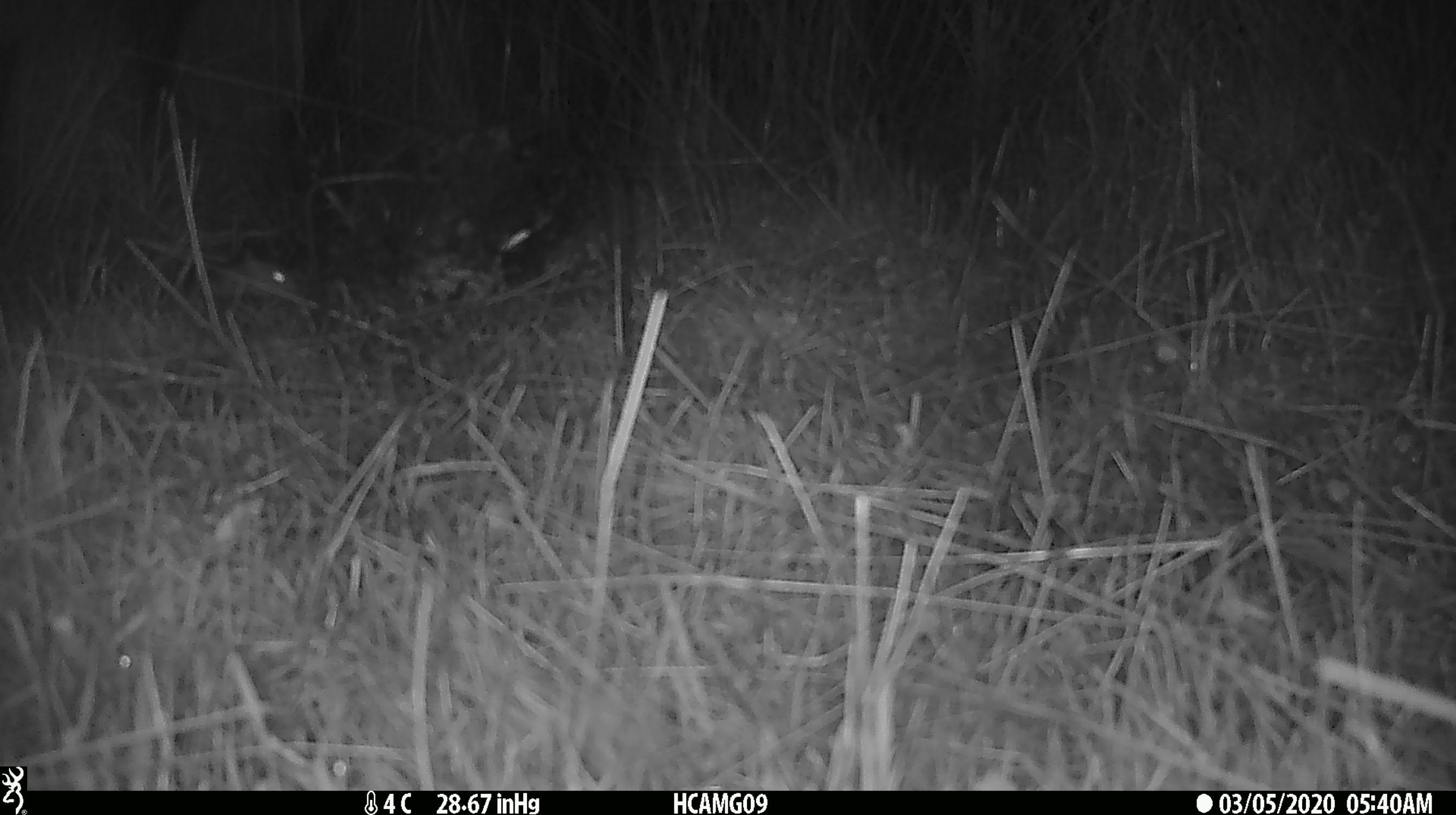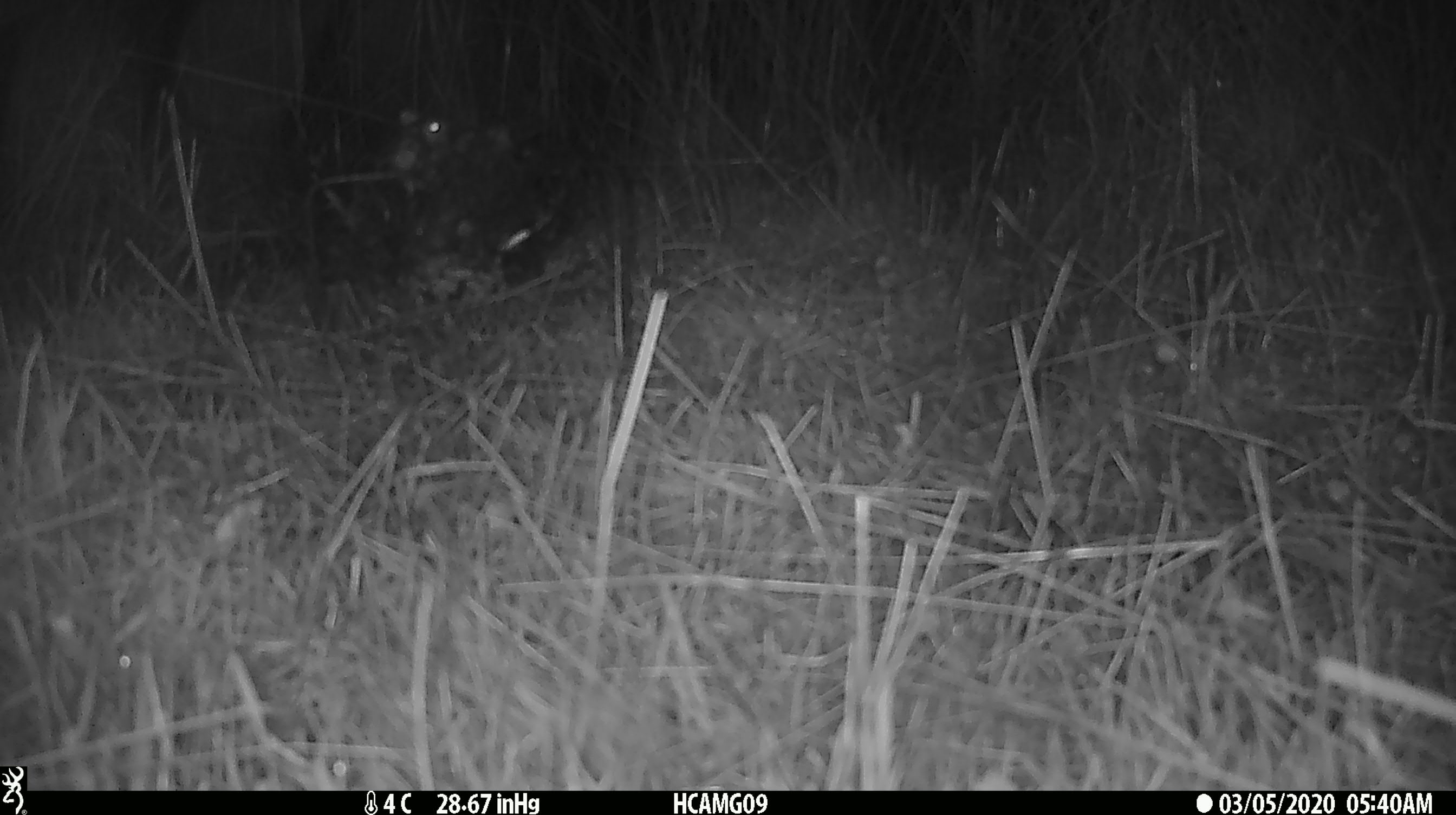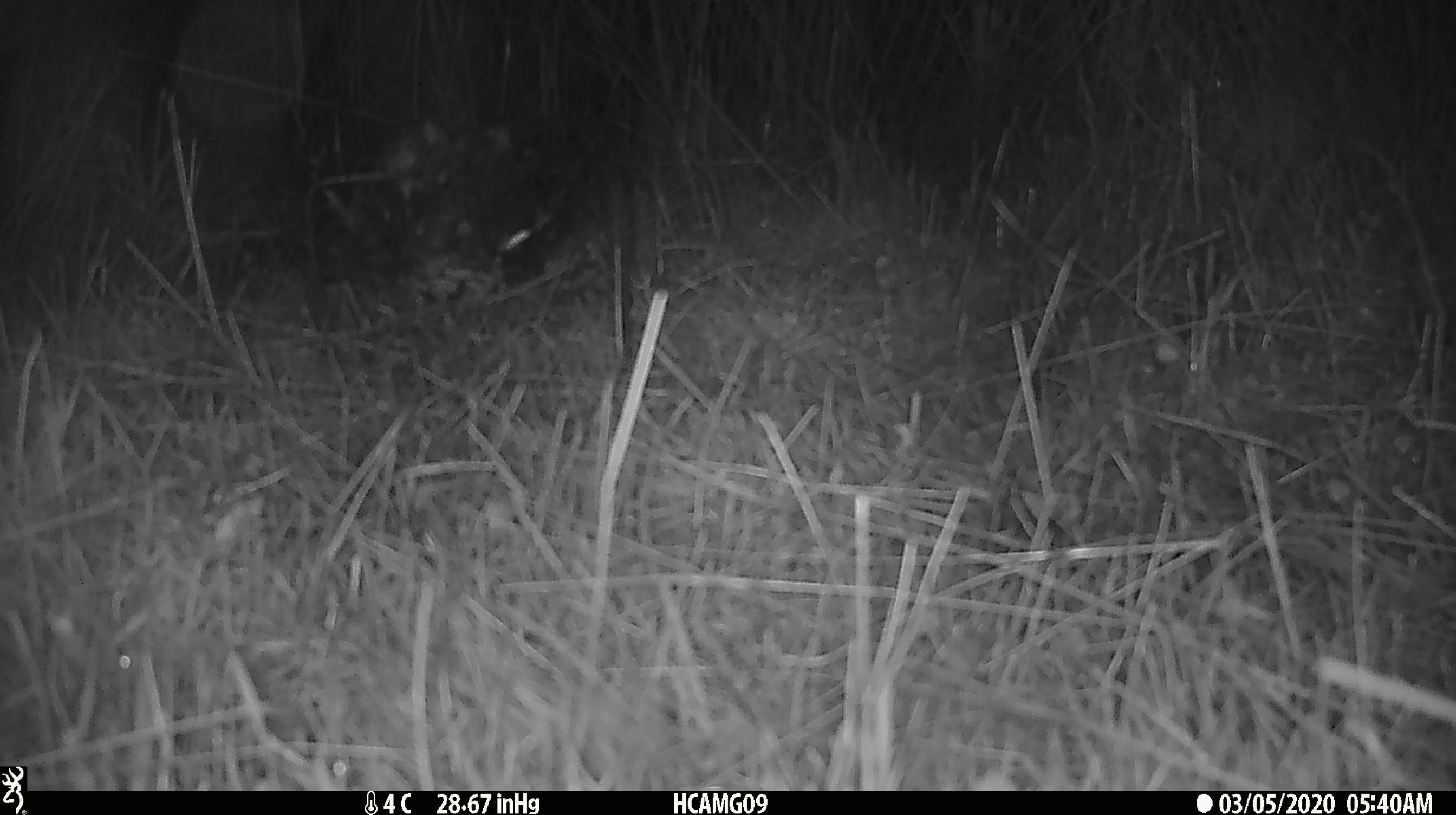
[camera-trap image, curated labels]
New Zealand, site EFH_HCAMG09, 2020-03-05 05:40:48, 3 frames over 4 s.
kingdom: Animalia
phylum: Chordata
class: Mammalia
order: Rodentia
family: Muridae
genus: Mus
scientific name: Mus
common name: mouse